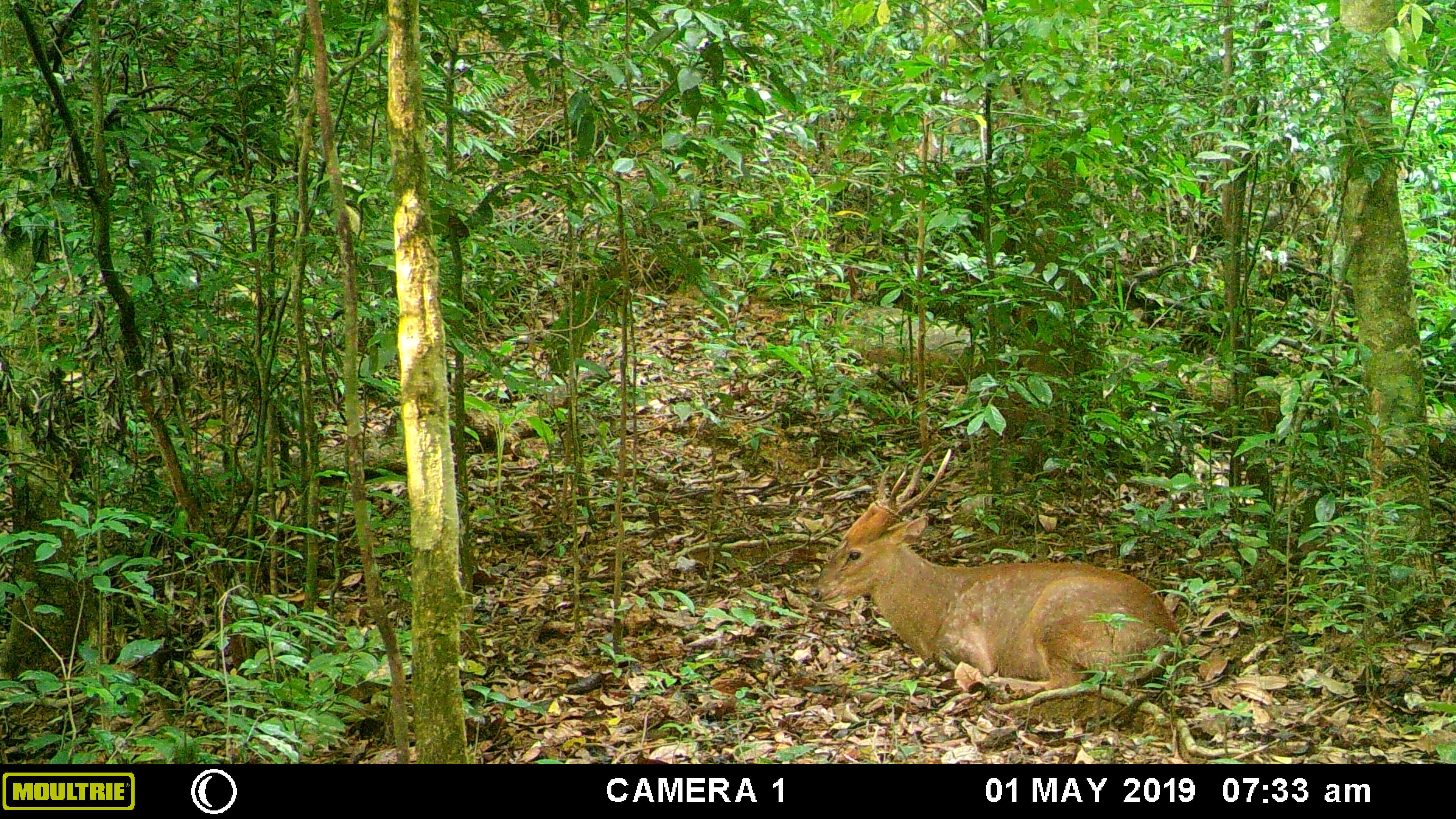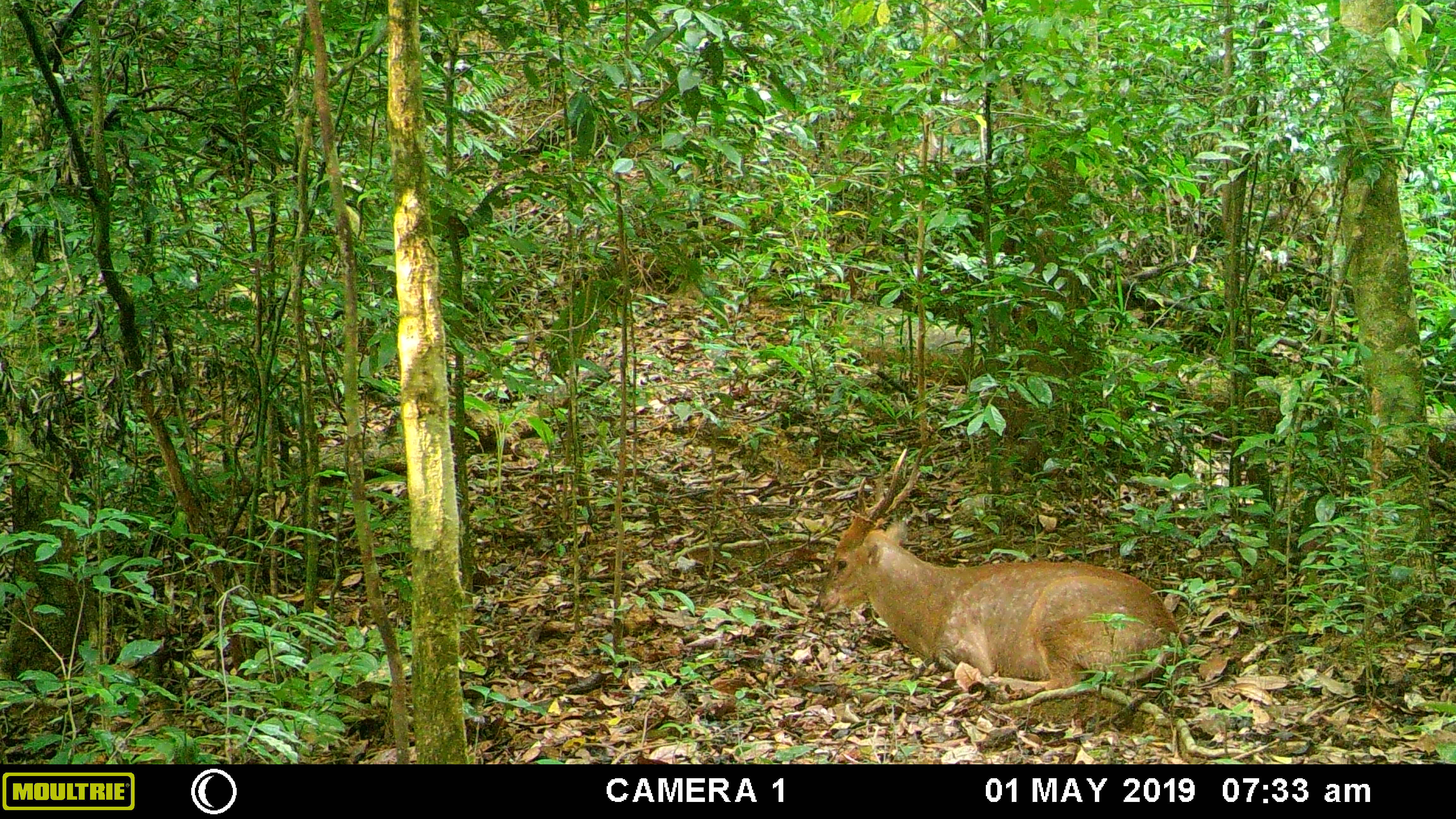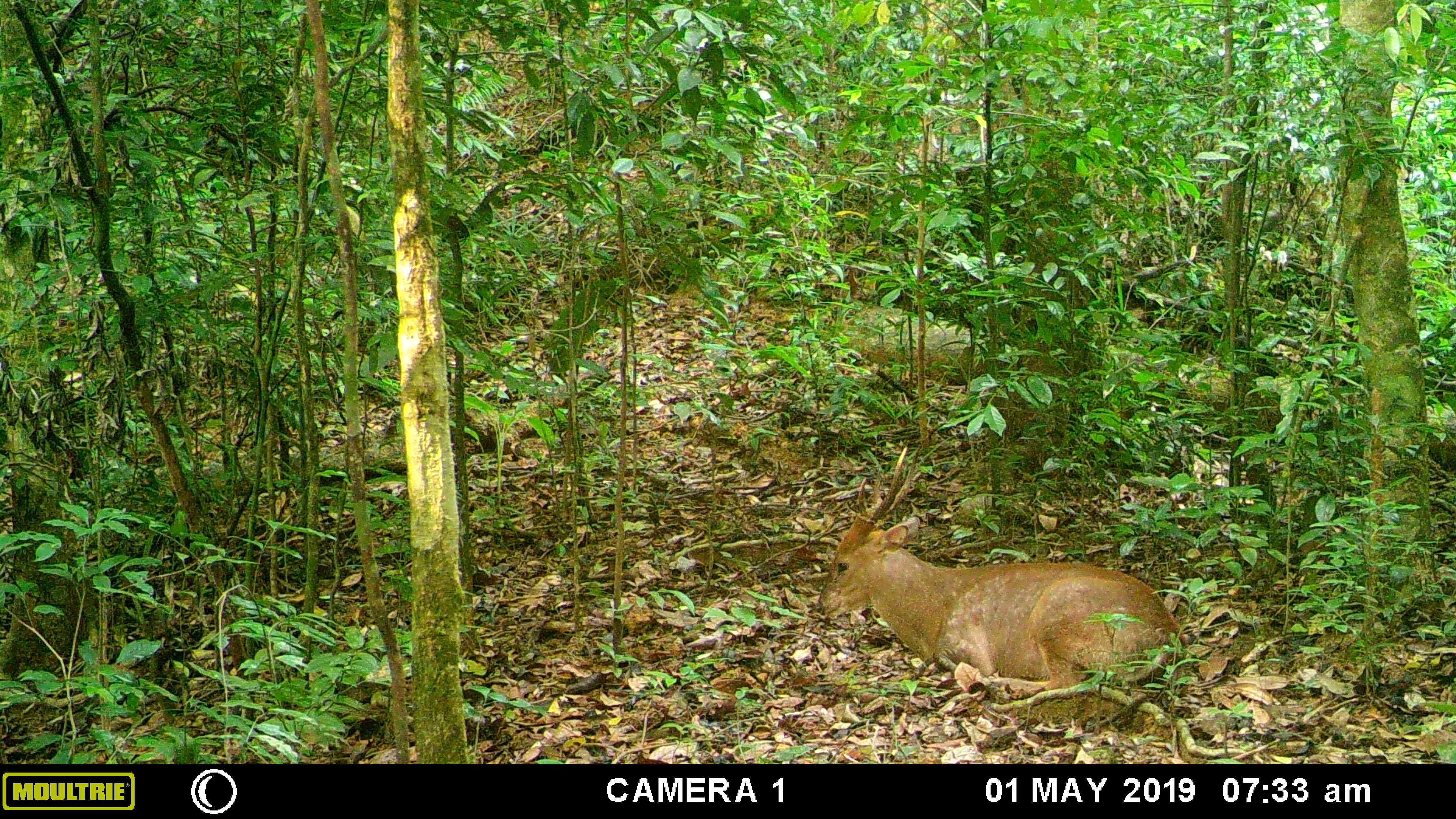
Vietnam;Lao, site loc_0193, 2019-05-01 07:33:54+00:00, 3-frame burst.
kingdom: Animalia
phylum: Chordata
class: Mammalia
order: Artiodactyla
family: Cervidae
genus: Muntiacus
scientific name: Muntiacus vuquangensis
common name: large-antlered muntjac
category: large antlered muntjac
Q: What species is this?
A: Large antlered muntjac (large-antlered muntjac) (Muntiacus vuquangensis).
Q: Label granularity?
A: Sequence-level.